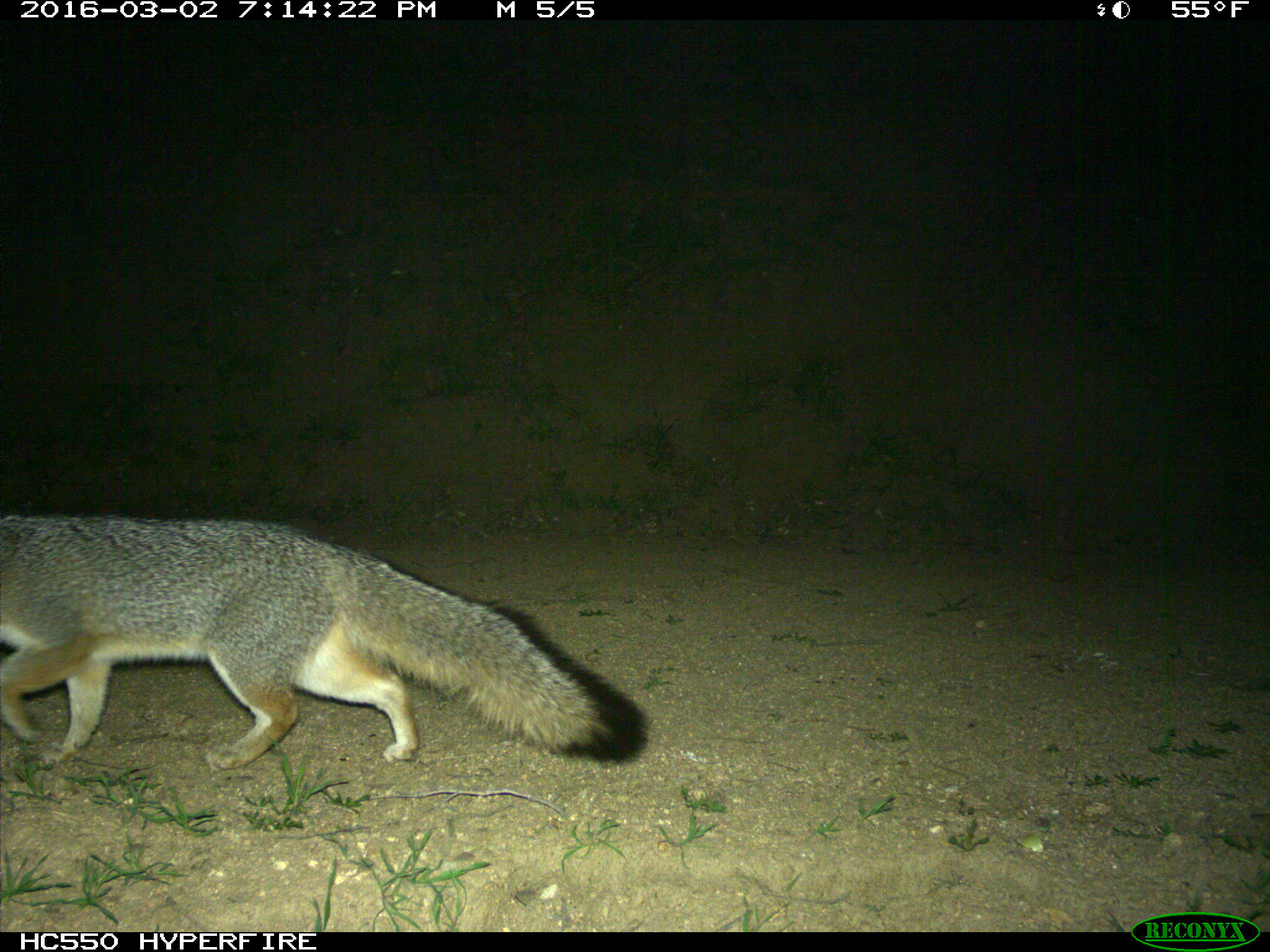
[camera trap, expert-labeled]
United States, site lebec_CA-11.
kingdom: Animalia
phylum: Chordata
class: Mammalia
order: Carnivora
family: Canidae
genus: Urocyon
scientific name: Urocyon cinereoargenteus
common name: gray fox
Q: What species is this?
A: Urocyon cinereoargenteus (gray fox).